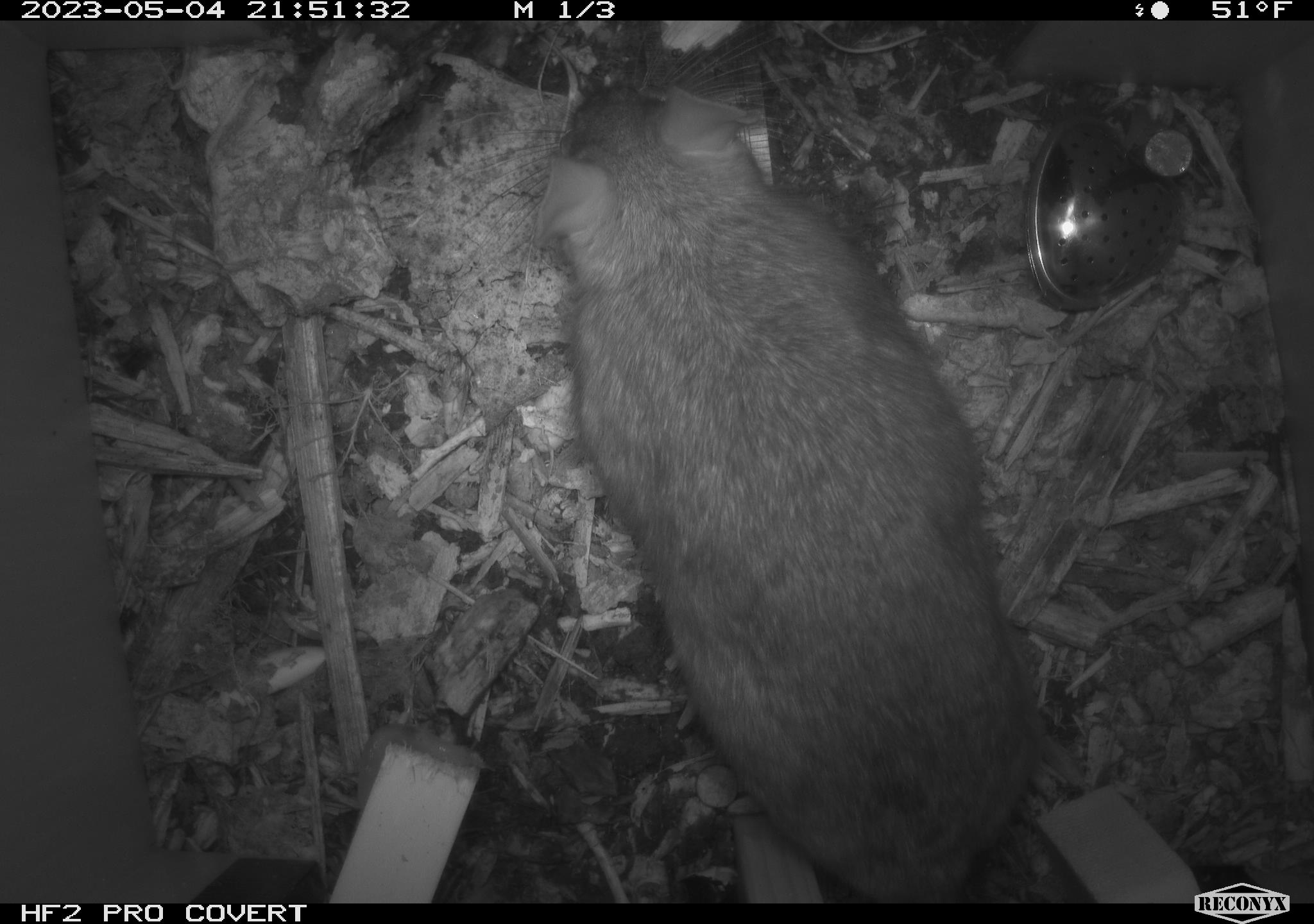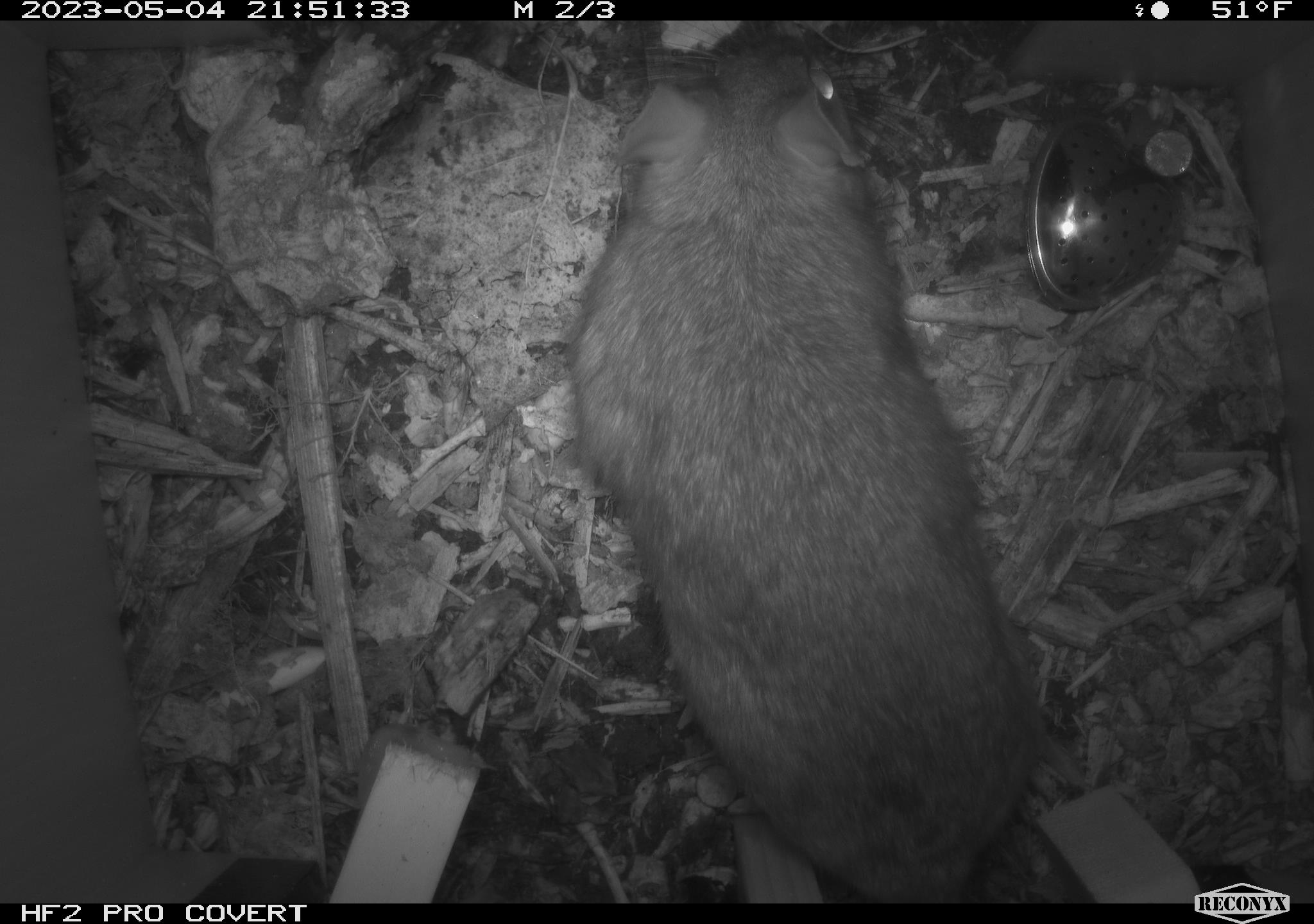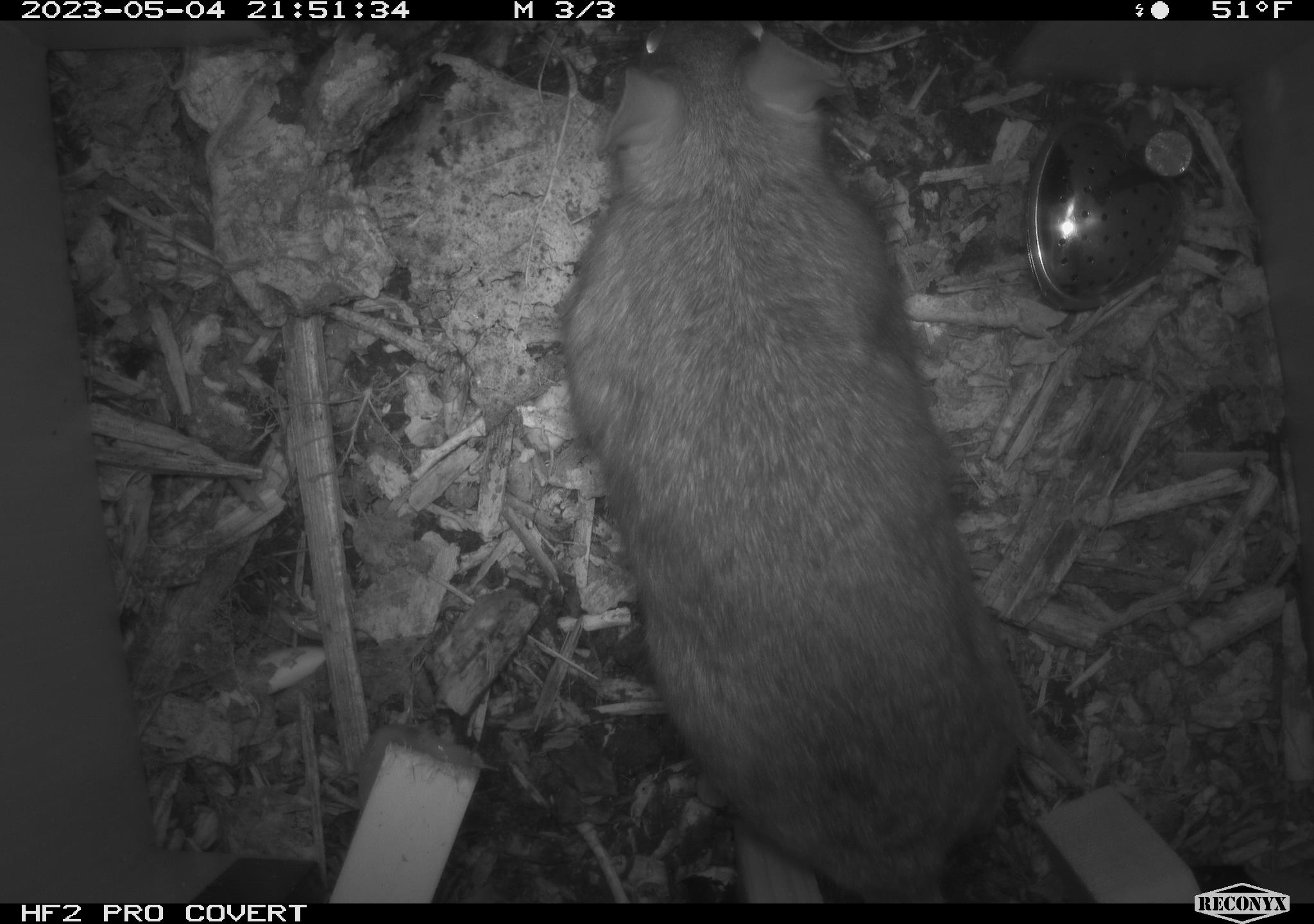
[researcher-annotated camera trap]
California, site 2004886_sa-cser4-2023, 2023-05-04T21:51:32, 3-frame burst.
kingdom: Animalia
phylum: Chordata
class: Mammalia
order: Rodentia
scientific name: Rodentia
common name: woodrat or rat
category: woodrat or rat species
Woodrat or rat species (woodrat or rat) (Rodentia).